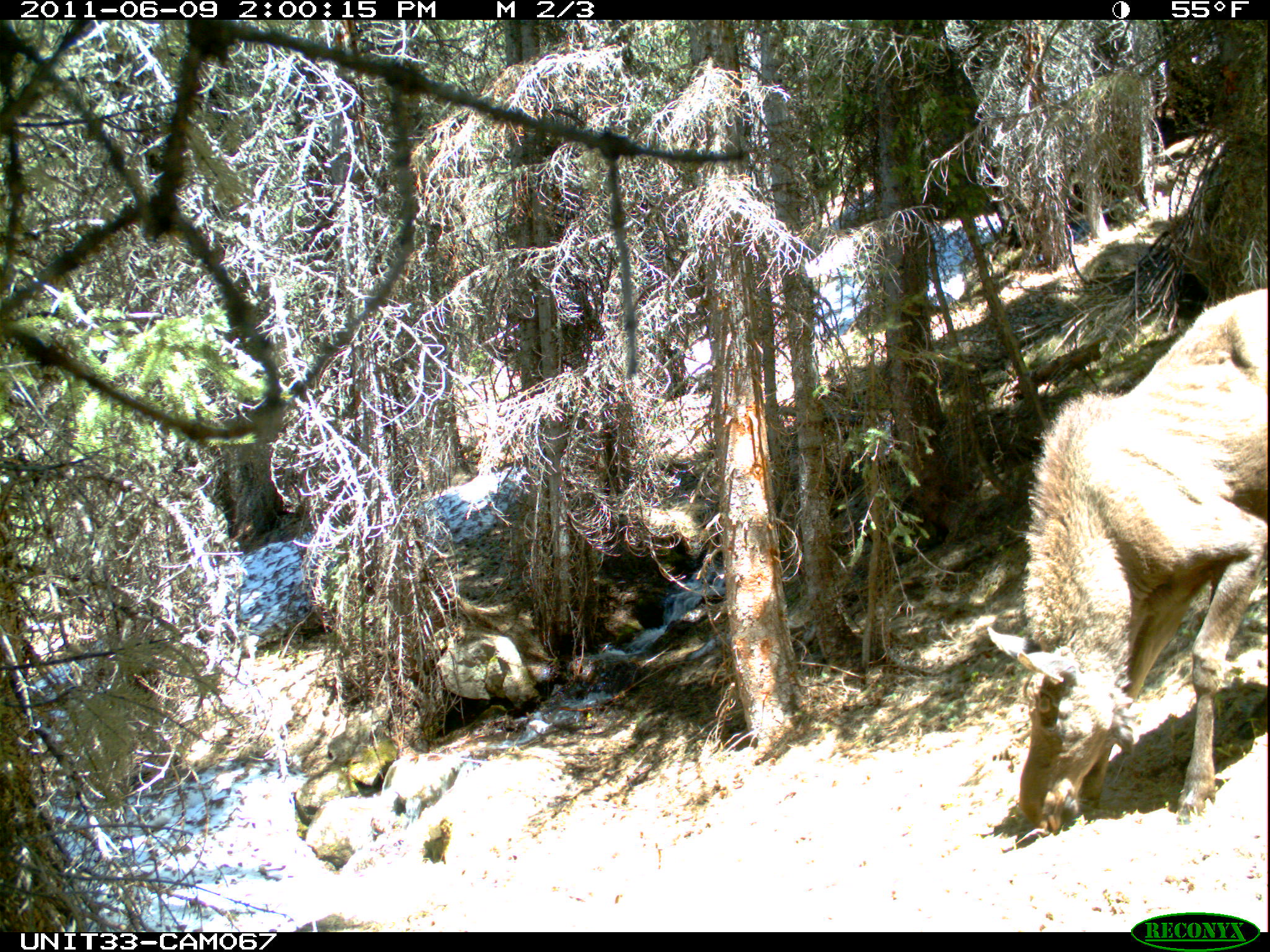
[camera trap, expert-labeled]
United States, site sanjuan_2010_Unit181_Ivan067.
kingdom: Animalia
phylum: Chordata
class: Mammalia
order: Artiodactyla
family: Cervidae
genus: Alces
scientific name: Alces alces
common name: moose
Alces alces (moose).